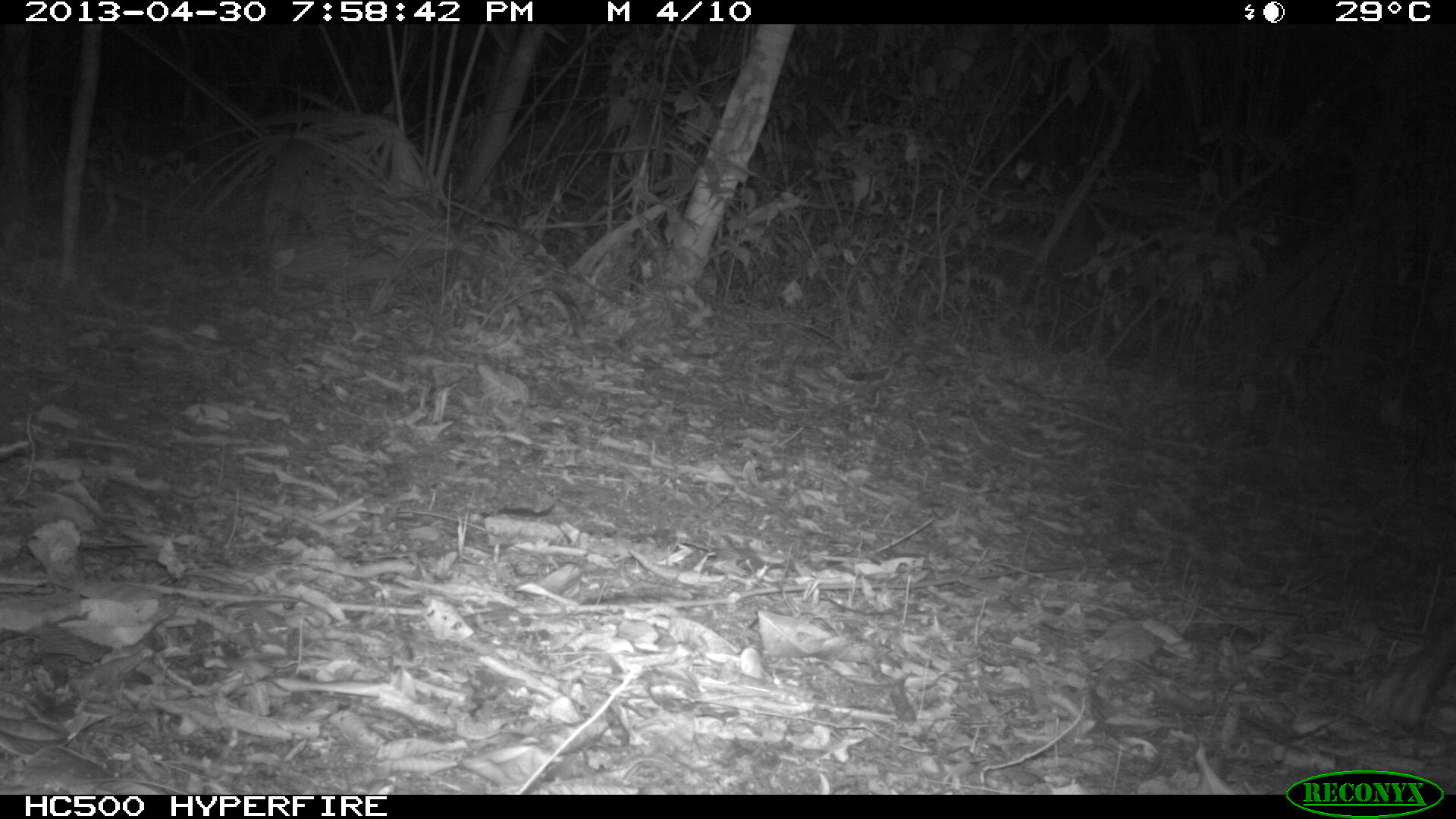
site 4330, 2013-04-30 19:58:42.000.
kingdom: Animalia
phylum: Chordata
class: Mammalia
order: Artiodactyla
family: Tayassuidae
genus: Tayassu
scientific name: Tayassu pecari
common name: white-lipped peccary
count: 2